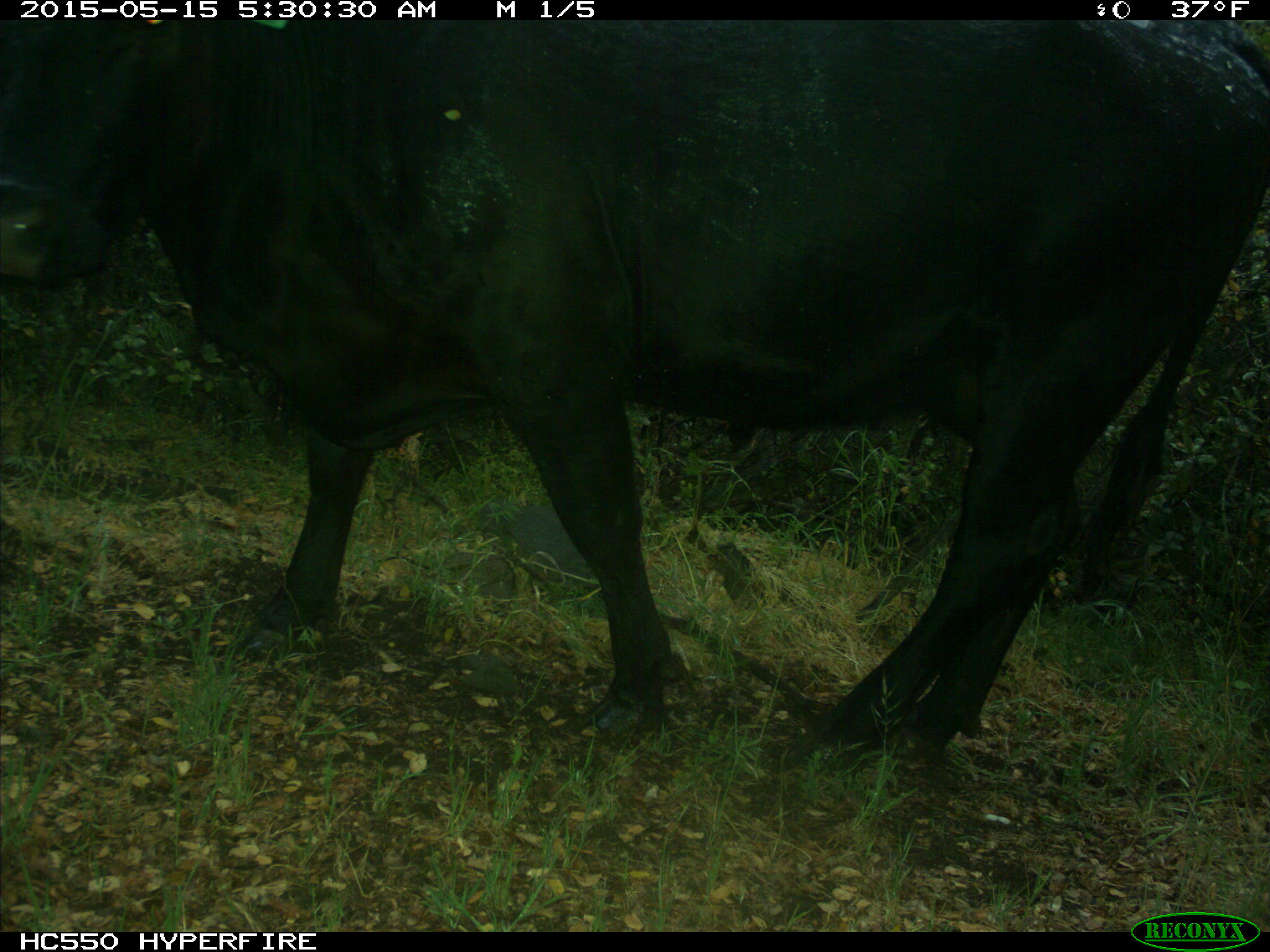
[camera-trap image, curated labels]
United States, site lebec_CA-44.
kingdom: Animalia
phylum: Chordata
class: Mammalia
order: Artiodactyla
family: Bovidae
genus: Bos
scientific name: Bos taurus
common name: domestic cow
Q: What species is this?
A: Bos taurus (domestic cow).